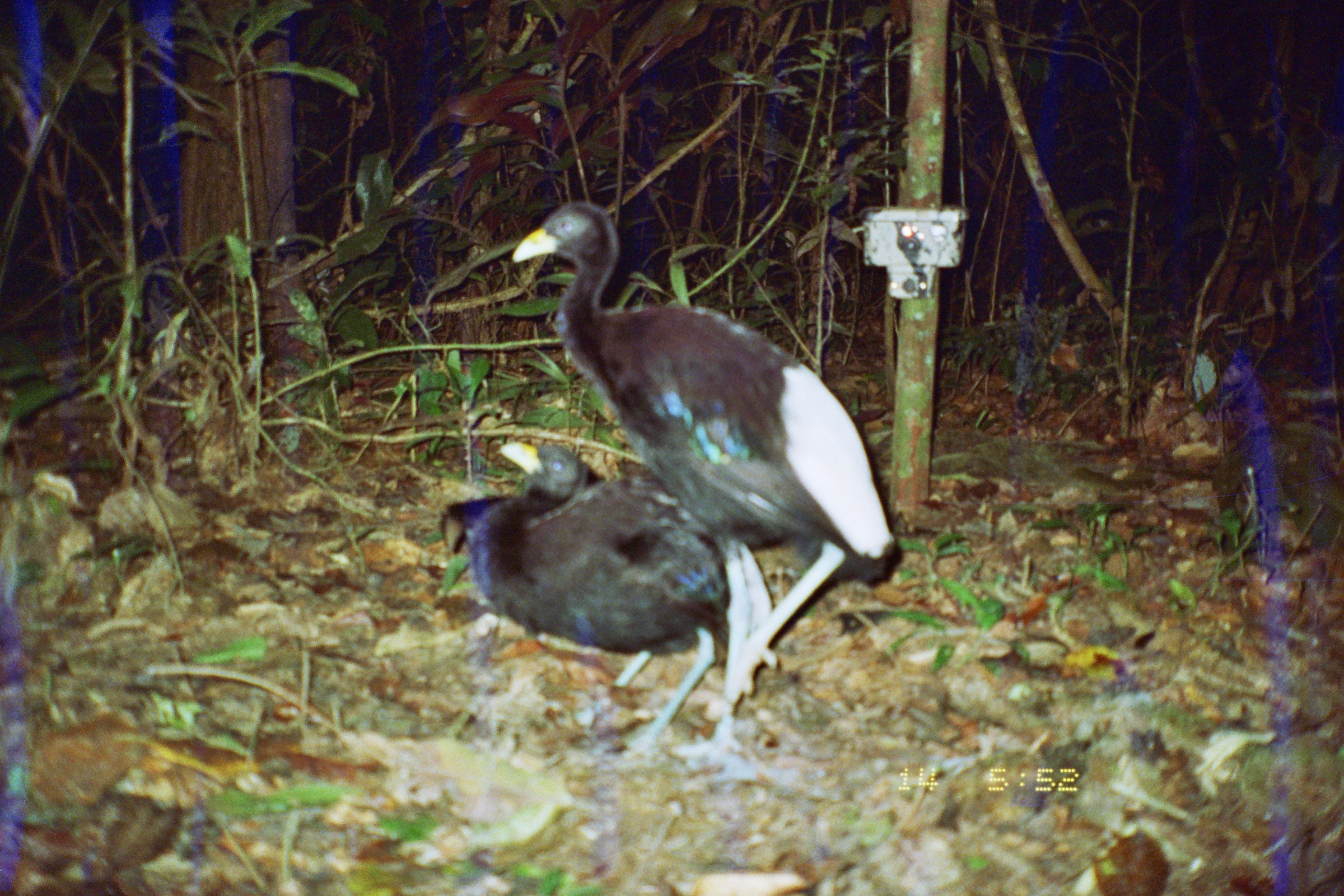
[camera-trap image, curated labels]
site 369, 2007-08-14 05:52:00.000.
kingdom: Animalia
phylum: Chordata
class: Aves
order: Gruiformes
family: Psophiidae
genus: Psophia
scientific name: Psophia leucoptera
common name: pale-winged trumpeter